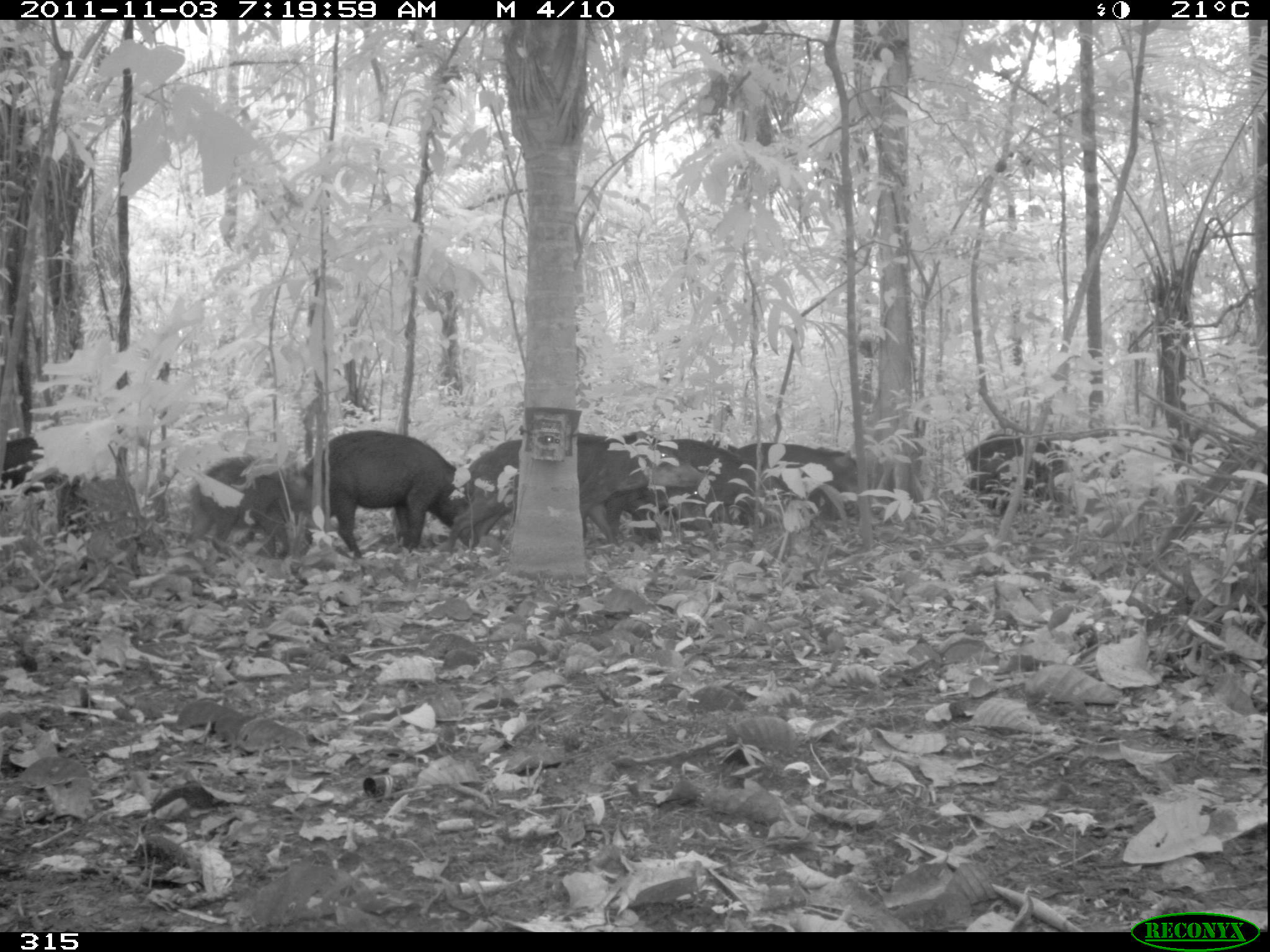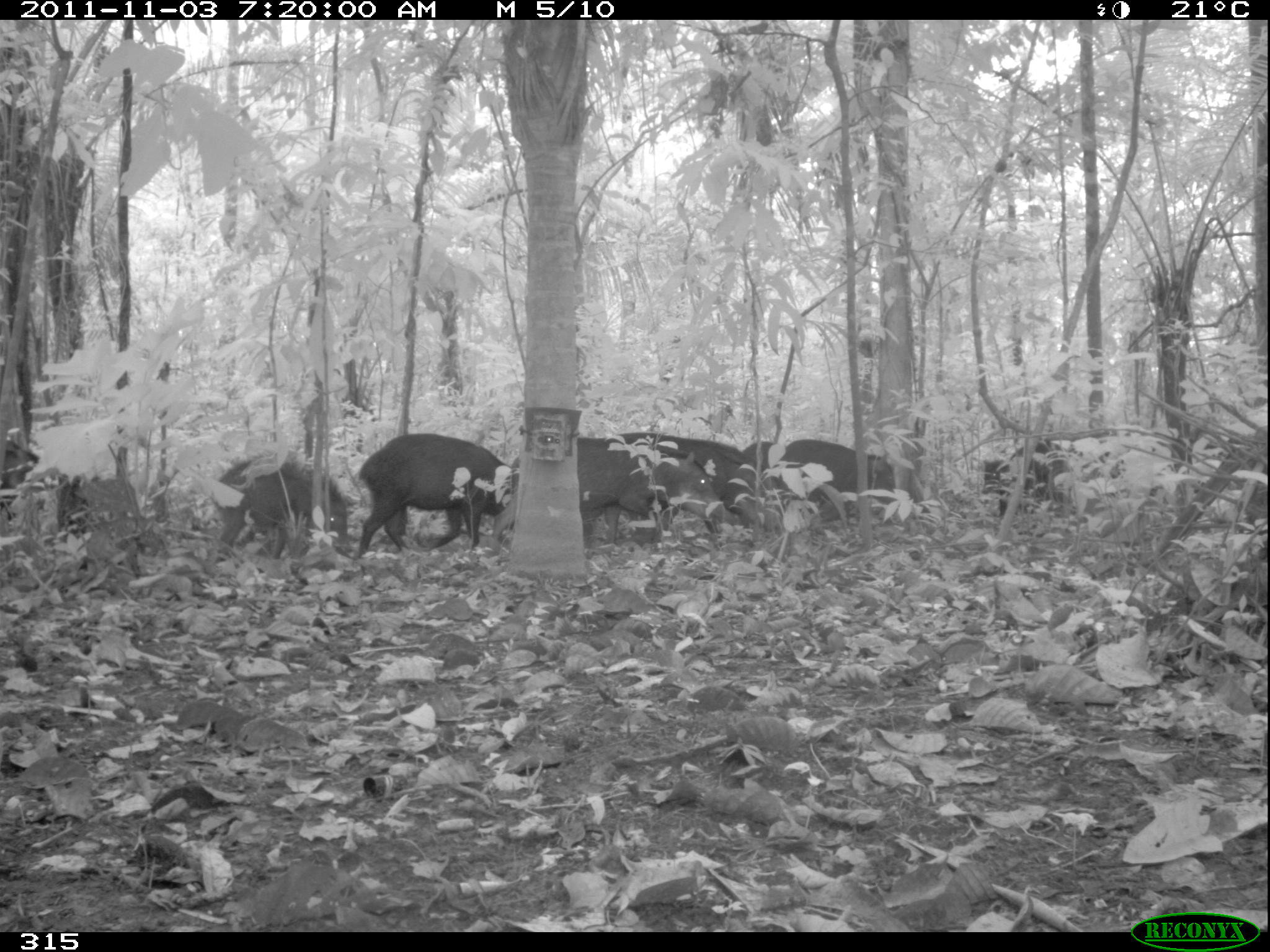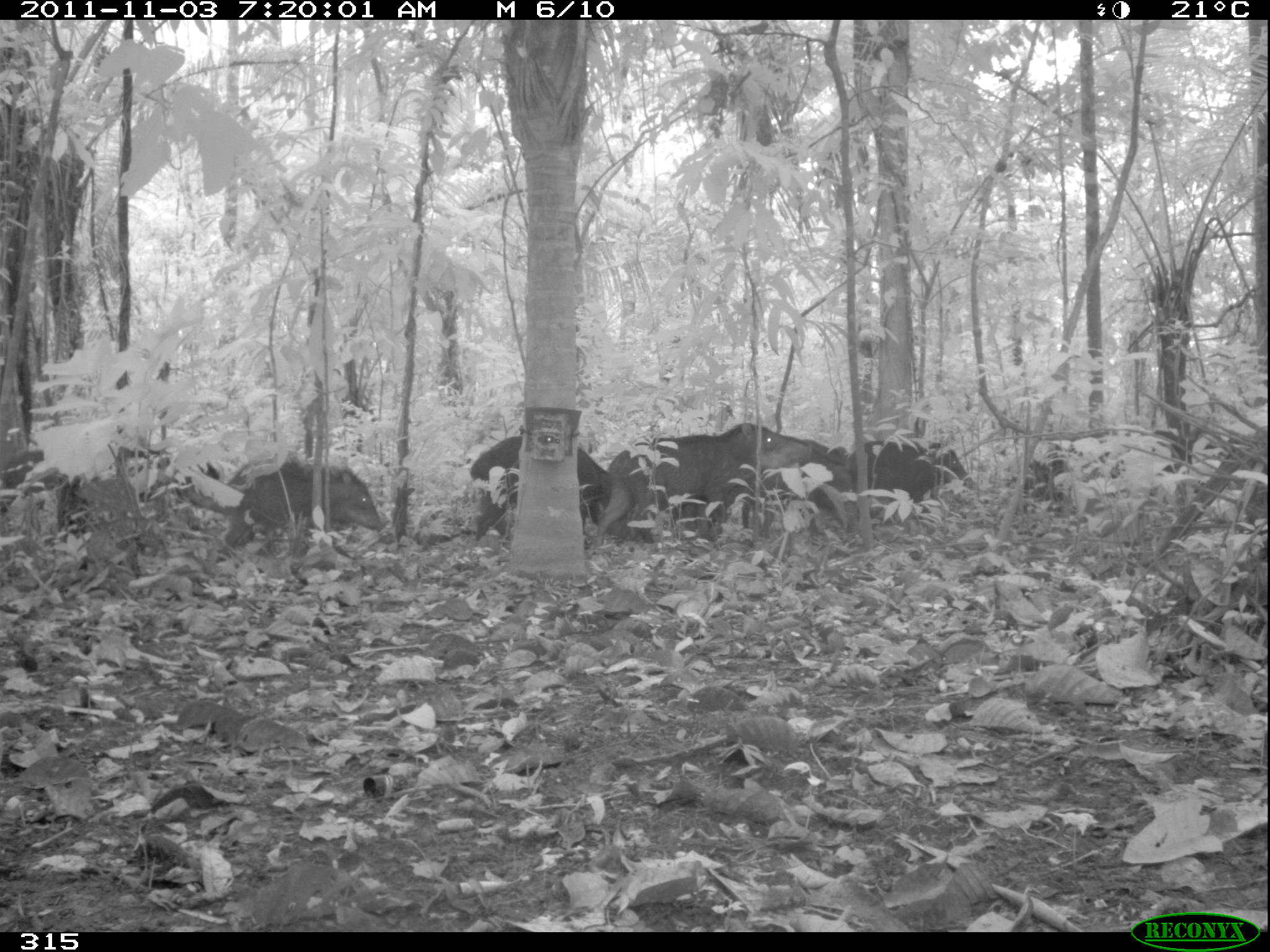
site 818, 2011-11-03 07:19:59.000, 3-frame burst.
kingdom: Animalia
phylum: Chordata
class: Mammalia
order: Artiodactyla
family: Tayassuidae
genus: Tayassu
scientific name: Tayassu pecari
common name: white-lipped peccary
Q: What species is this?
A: Tayassu pecari (white-lipped peccary).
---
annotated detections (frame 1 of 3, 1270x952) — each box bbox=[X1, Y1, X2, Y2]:
tayassu pecari: bbox=[448, 434, 705, 547]; bbox=[305, 432, 476, 554]; bbox=[605, 441, 711, 538]; bbox=[194, 456, 293, 559]; bbox=[726, 442, 858, 510]; bbox=[969, 432, 1064, 507]; bbox=[671, 439, 755, 520]; bbox=[0, 437, 40, 487]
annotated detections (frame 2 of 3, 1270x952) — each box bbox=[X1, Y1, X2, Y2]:
tayassu pecari: bbox=[492, 438, 737, 557]; bbox=[583, 433, 782, 555]; bbox=[357, 434, 512, 559]; bbox=[211, 452, 353, 559]; bbox=[782, 439, 895, 525]; bbox=[4, 441, 90, 535]; bbox=[980, 441, 1066, 517]; bbox=[741, 440, 773, 473]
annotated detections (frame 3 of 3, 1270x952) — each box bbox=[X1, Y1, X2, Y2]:
tayassu pecari: bbox=[594, 421, 810, 547]; bbox=[223, 456, 386, 558]; bbox=[467, 436, 612, 545]; bbox=[725, 438, 850, 530]; bbox=[849, 439, 975, 522]